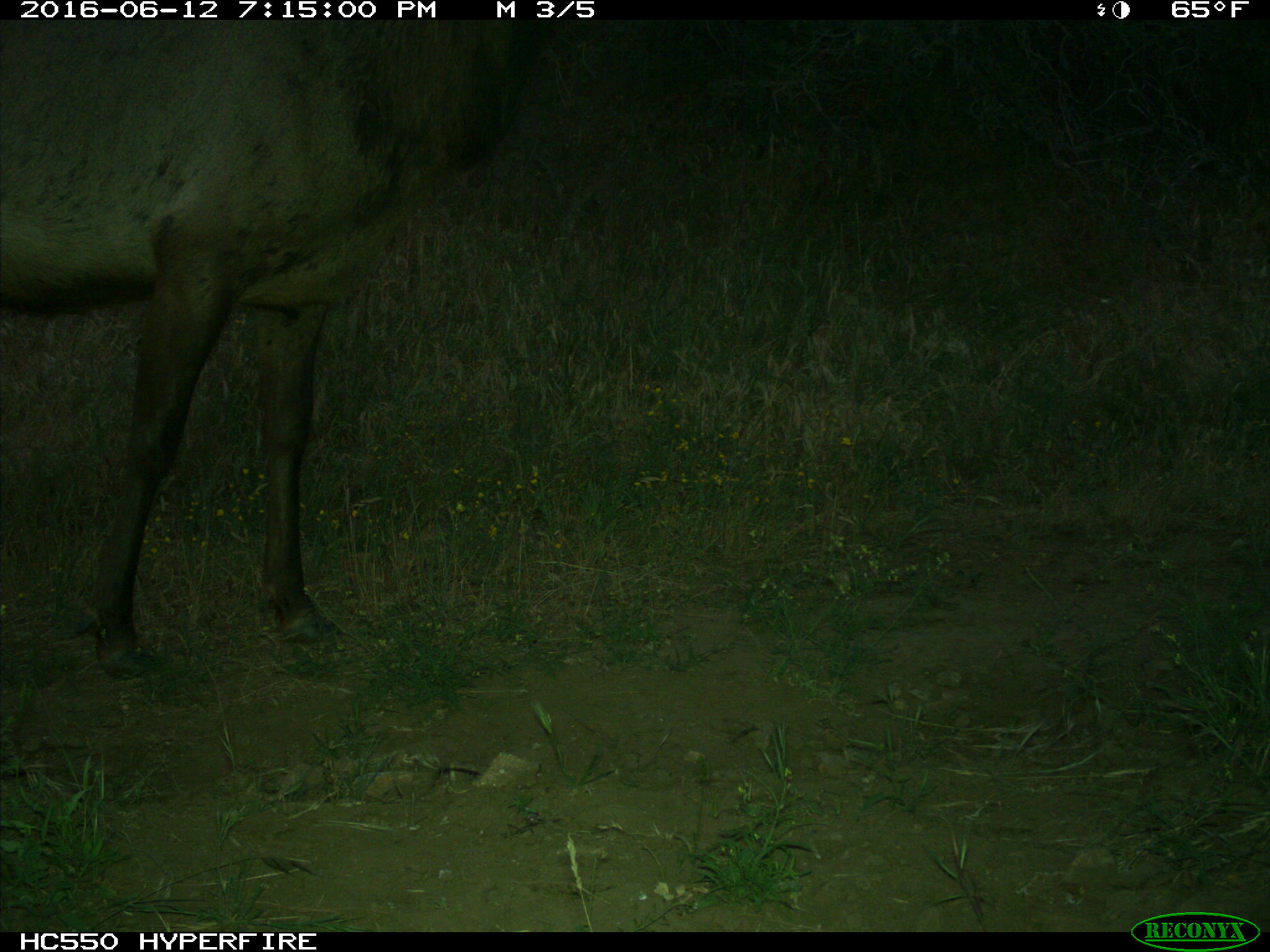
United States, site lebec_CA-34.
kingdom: Animalia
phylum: Chordata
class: Mammalia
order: Artiodactyla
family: Cervidae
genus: Cervus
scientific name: Cervus canadensis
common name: elk